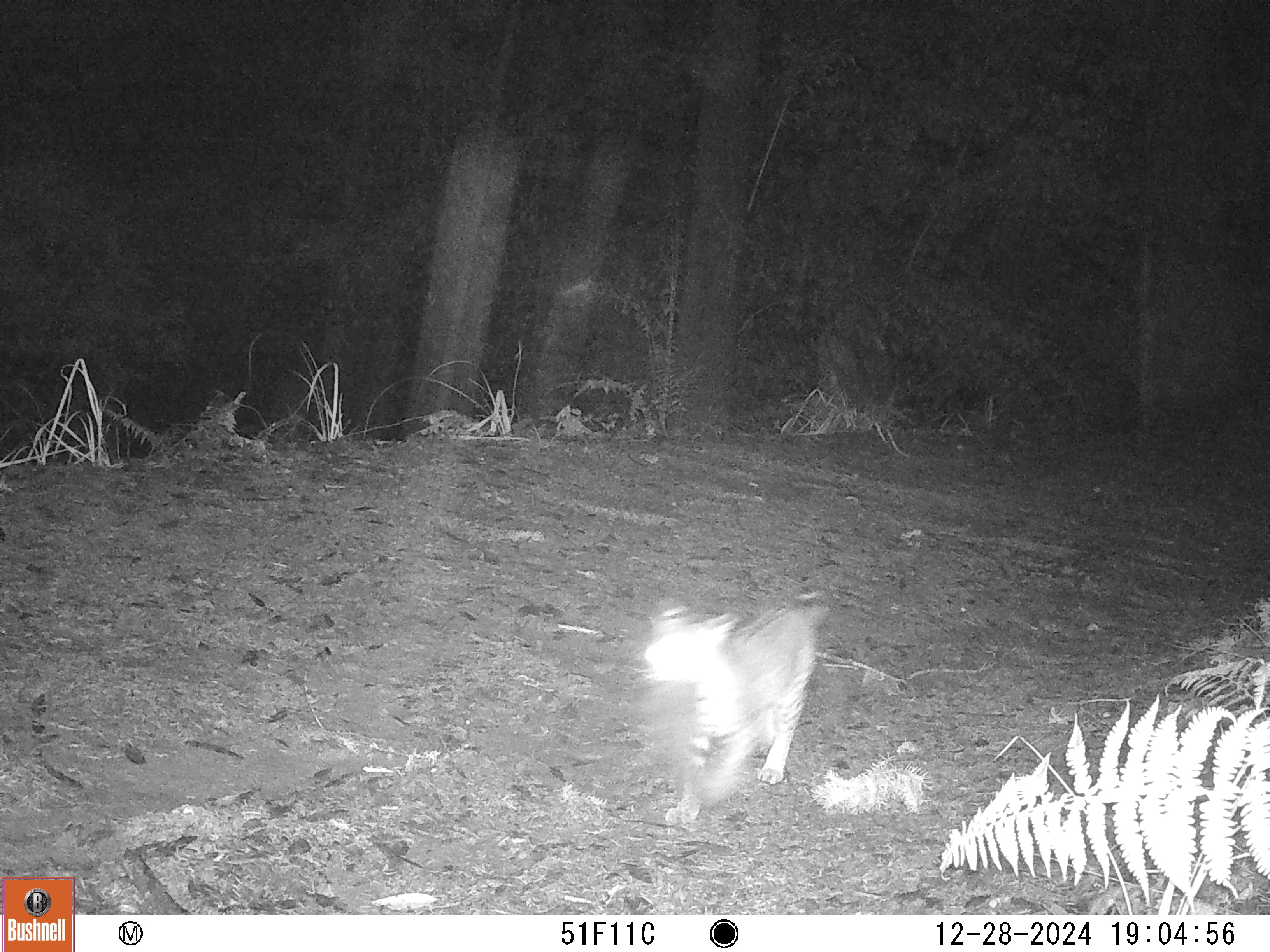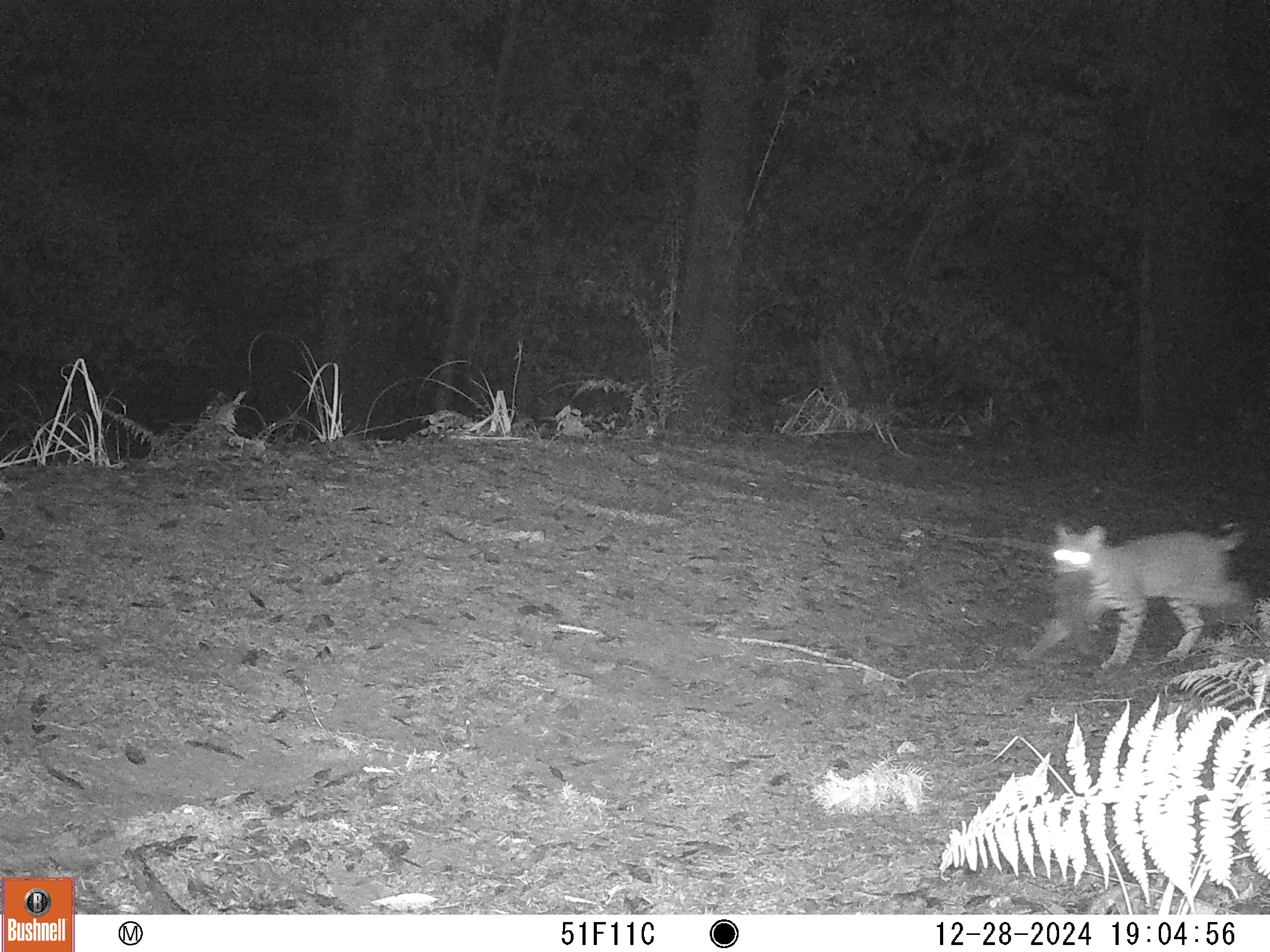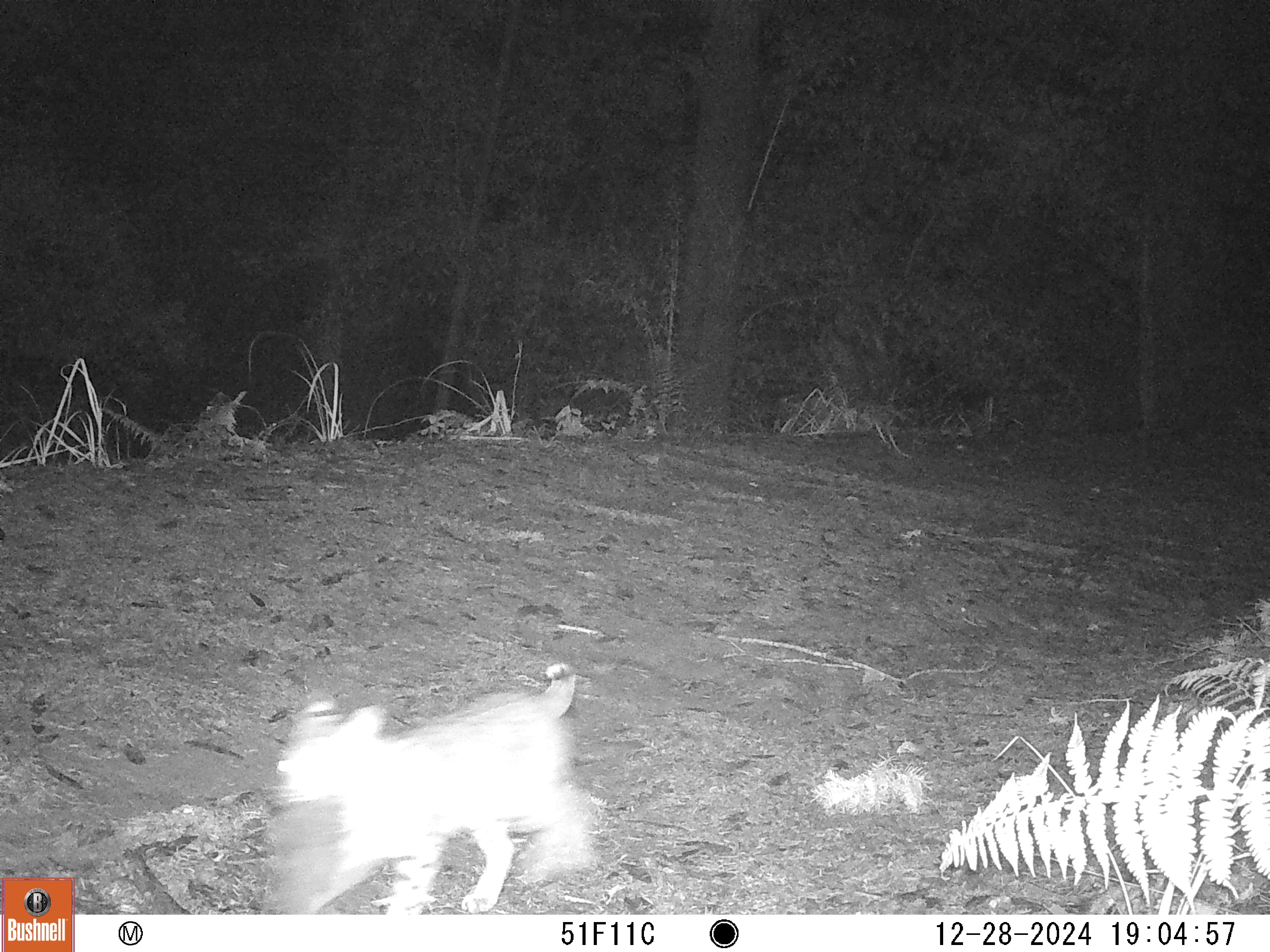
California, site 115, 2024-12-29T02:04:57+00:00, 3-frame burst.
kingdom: Animalia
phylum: Chordata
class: Mammalia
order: Carnivora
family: Felidae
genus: Lynx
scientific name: Lynx rufus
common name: bobcat